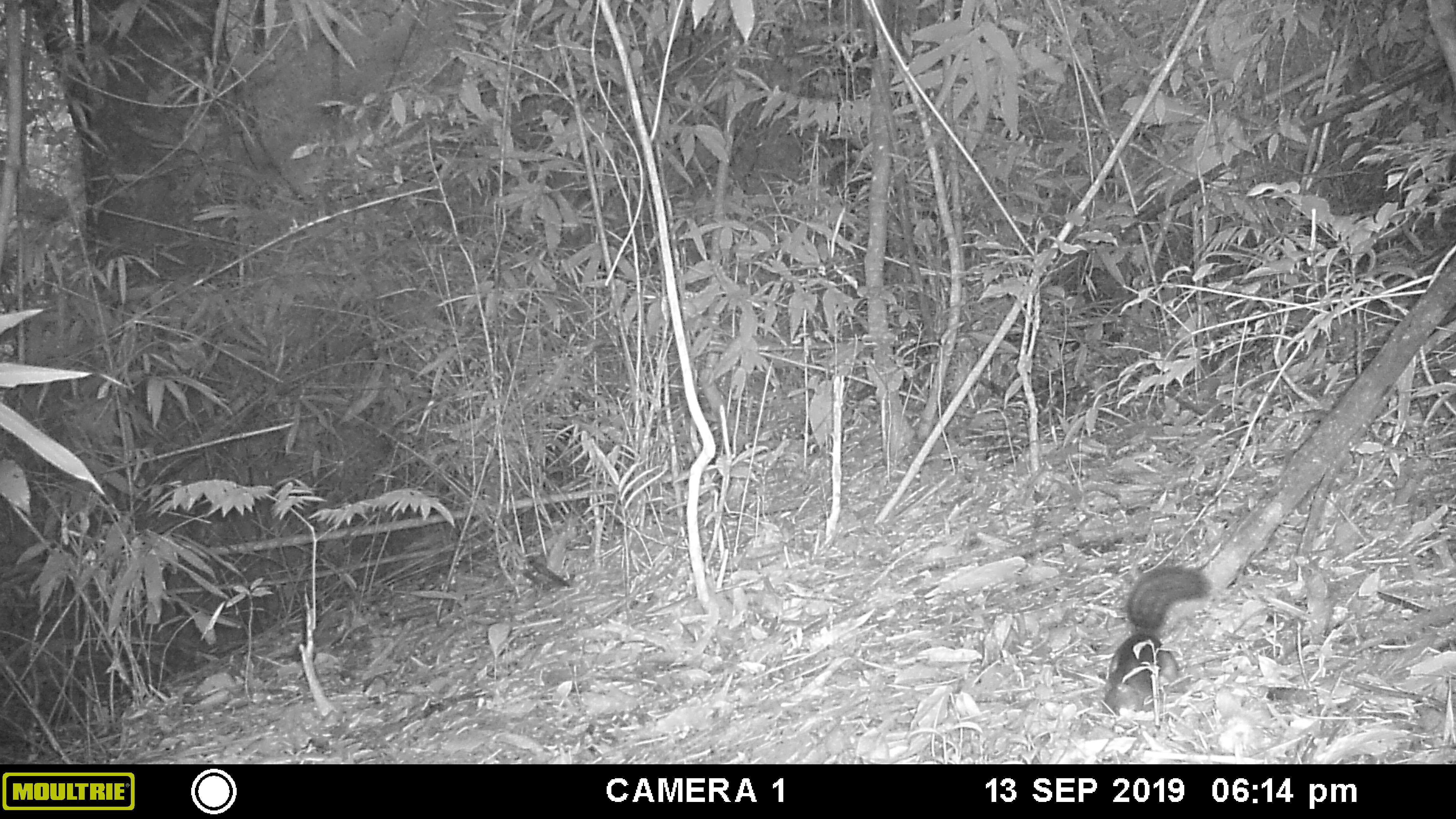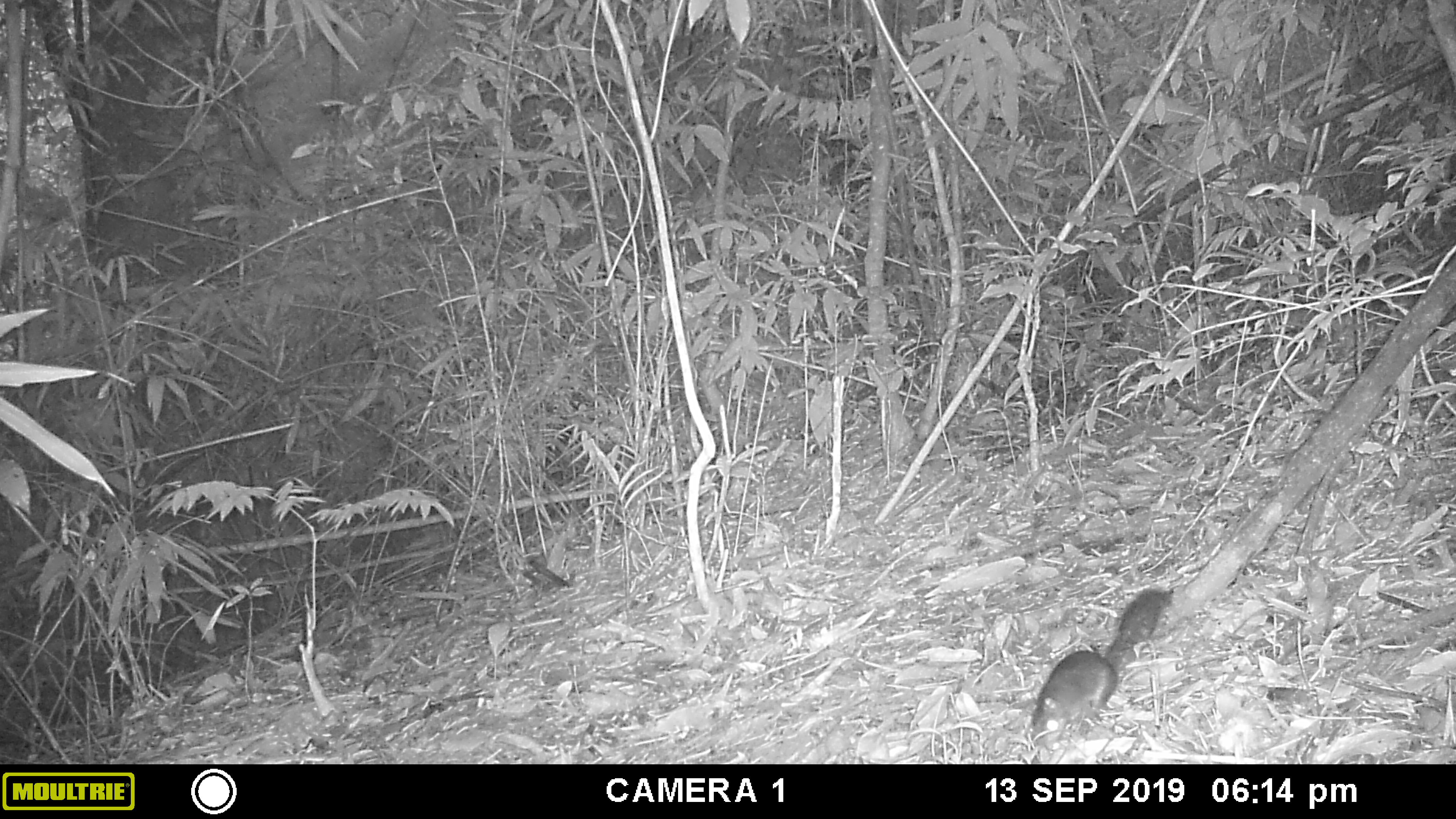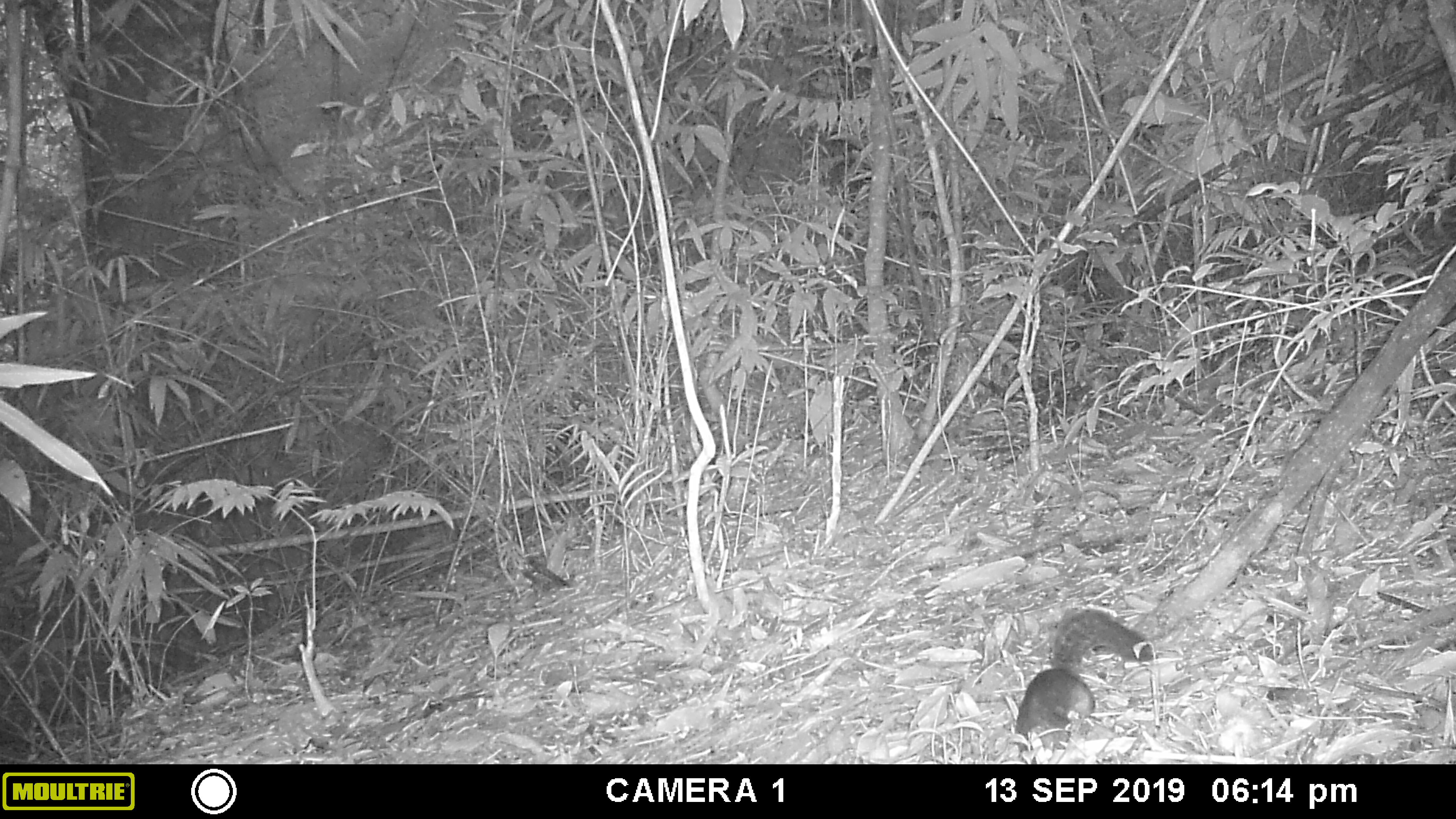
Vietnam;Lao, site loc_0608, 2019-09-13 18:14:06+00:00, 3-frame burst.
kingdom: Animalia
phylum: Chordata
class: Mammalia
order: Rodentia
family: Sciuridae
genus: Dremomys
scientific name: Dremomys rufigenis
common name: red-cheeked squirrel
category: red cheeked squirrel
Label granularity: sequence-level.